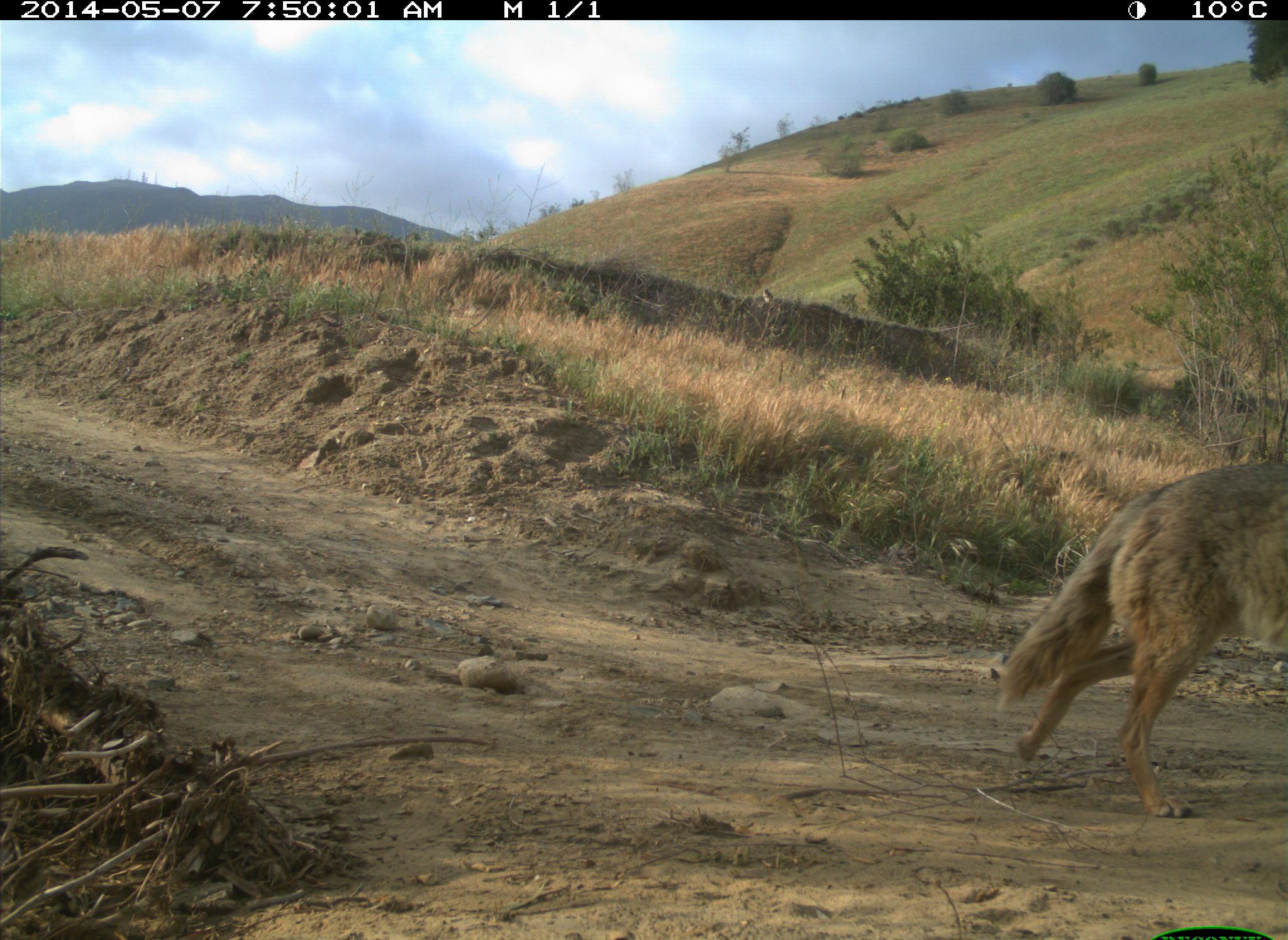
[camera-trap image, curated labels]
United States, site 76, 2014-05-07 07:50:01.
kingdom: Animalia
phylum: Chordata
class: Mammalia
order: Carnivora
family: Canidae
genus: Canis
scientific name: Canis latrans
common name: coyote